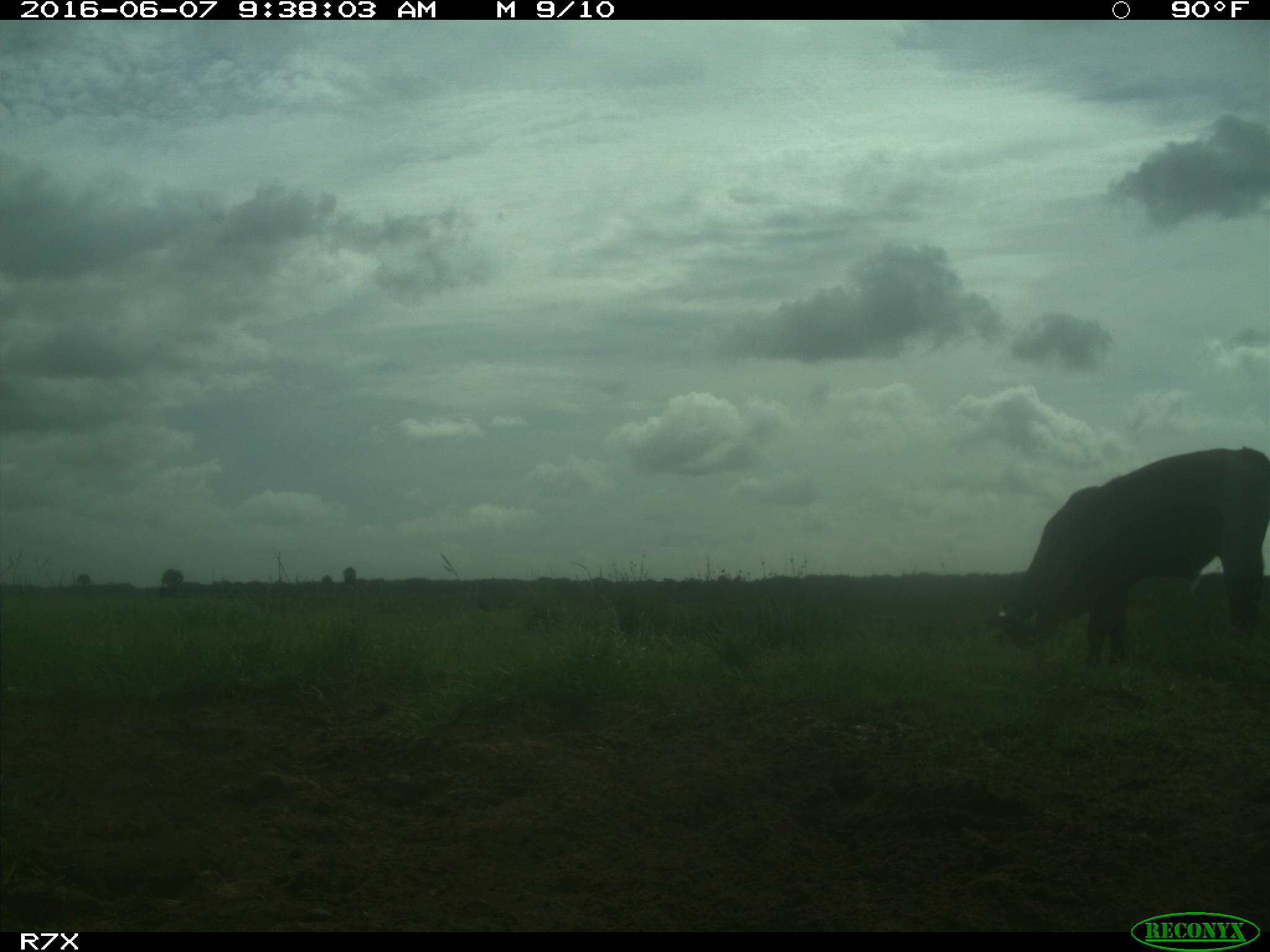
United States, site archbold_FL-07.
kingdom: Animalia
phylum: Chordata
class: Mammalia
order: Artiodactyla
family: Bovidae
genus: Bos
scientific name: Bos taurus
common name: domestic cow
Bos taurus (domestic cow).